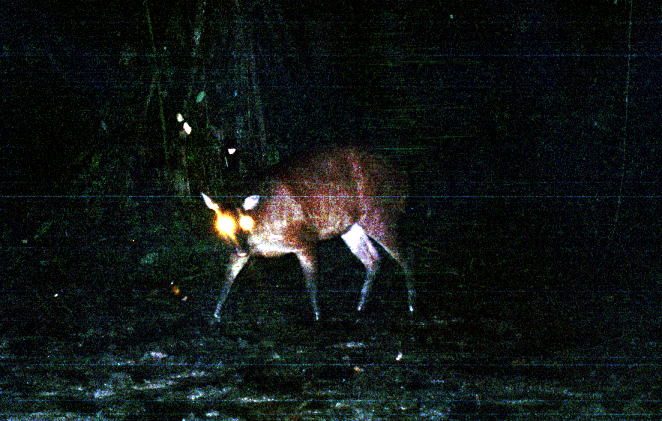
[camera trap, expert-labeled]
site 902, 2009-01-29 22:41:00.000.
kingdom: Animalia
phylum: Chordata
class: Mammalia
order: Artiodactyla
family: Cervidae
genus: Mazama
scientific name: Mazama americana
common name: red brocket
Mazama americana (red brocket).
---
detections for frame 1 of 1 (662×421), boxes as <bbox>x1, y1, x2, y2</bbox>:
mazama americana: <bbox>199, 143, 418, 324</bbox>